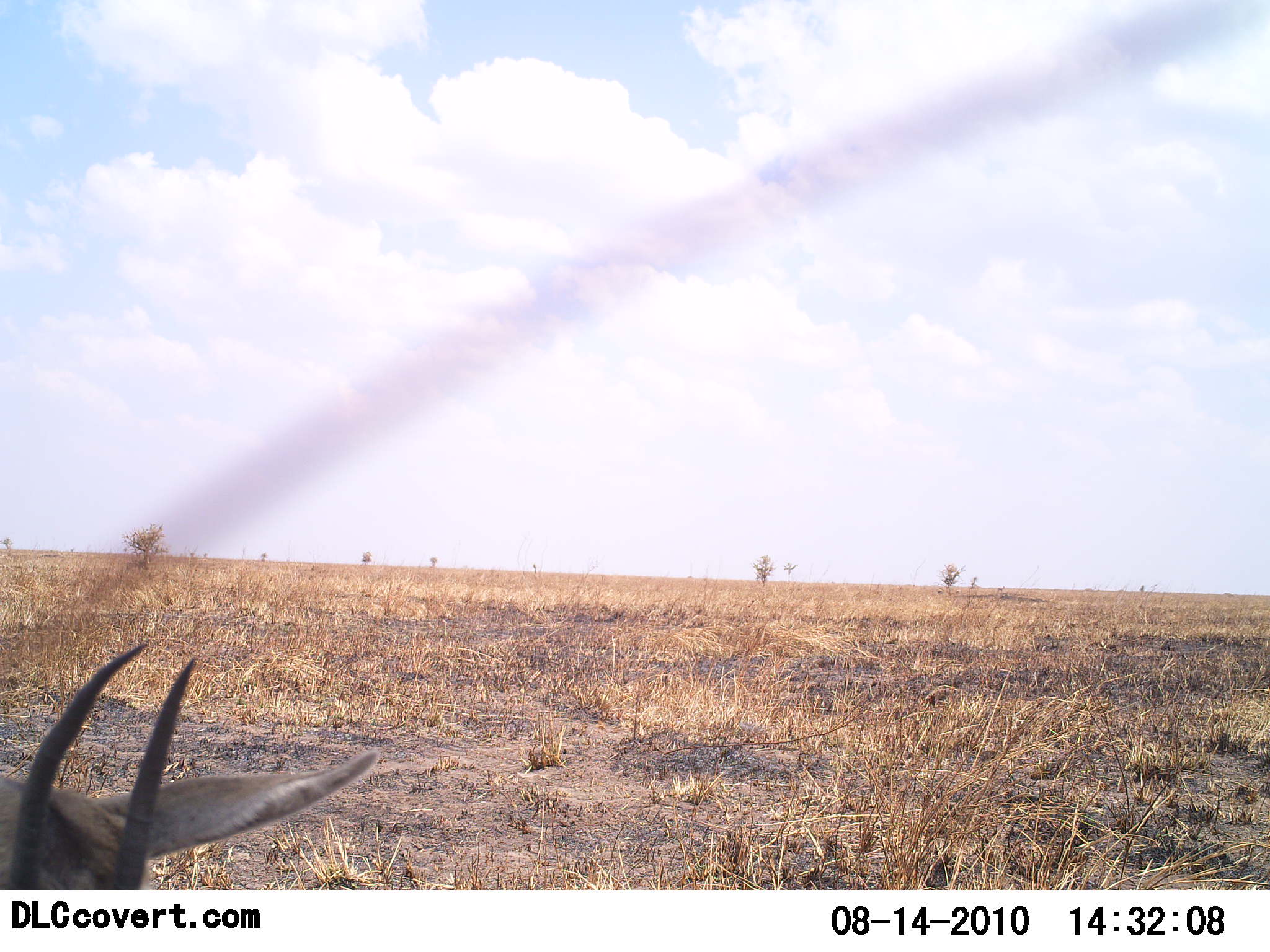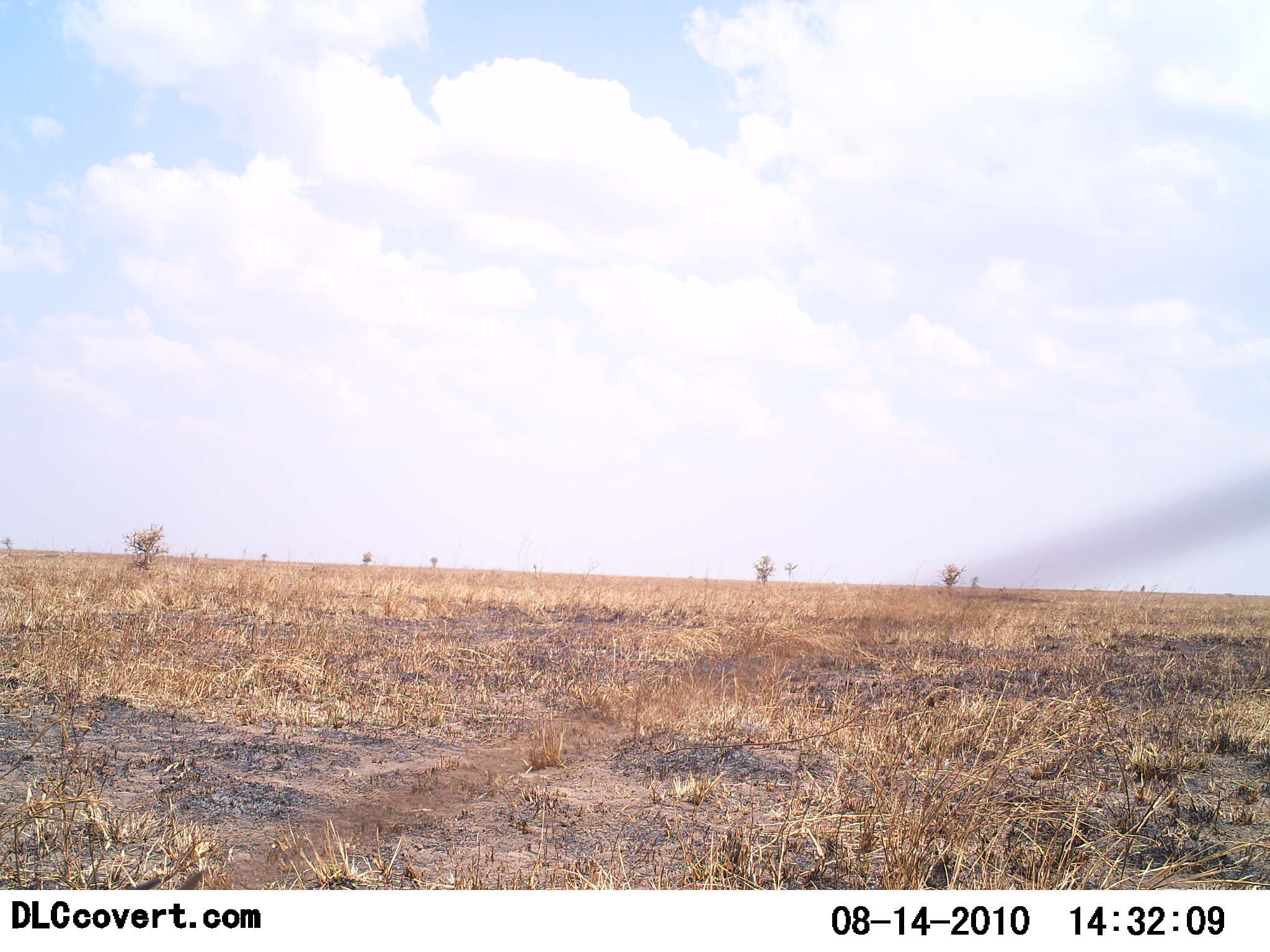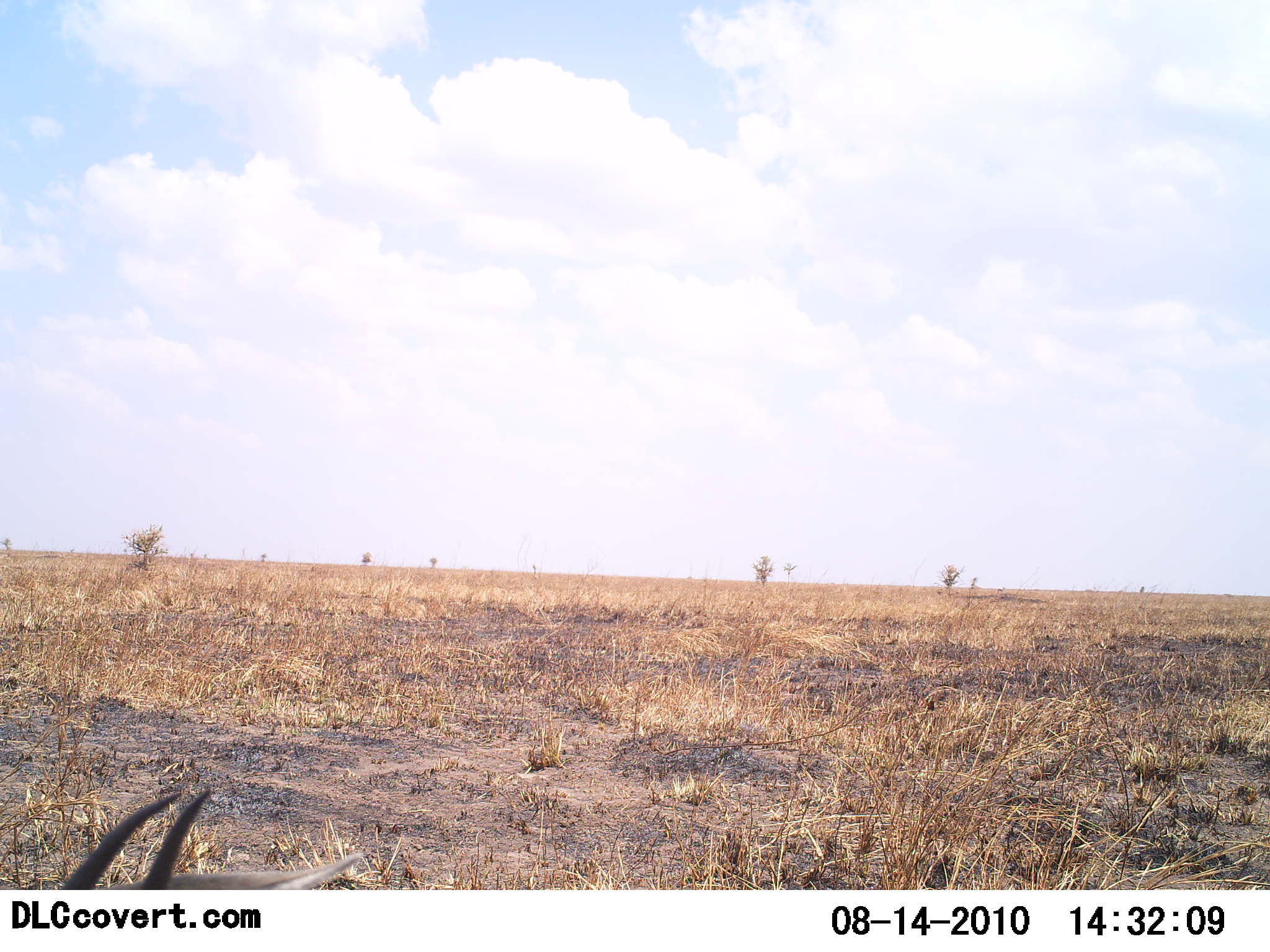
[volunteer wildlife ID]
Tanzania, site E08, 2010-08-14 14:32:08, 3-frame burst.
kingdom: Animalia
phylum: Chordata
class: Mammalia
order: Artiodactyla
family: Bovidae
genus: Eudorcas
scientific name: Eudorcas thomsonii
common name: thomson's gazelle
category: gazellethomsons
Gazellethomsons (thomson's gazelle) (Eudorcas thomsonii), count 1. Behavior (volunteer vote fractions): standing 54%, resting 0%, moving 46%, interacting 0%. Young present (vote fraction): 0%. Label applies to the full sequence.